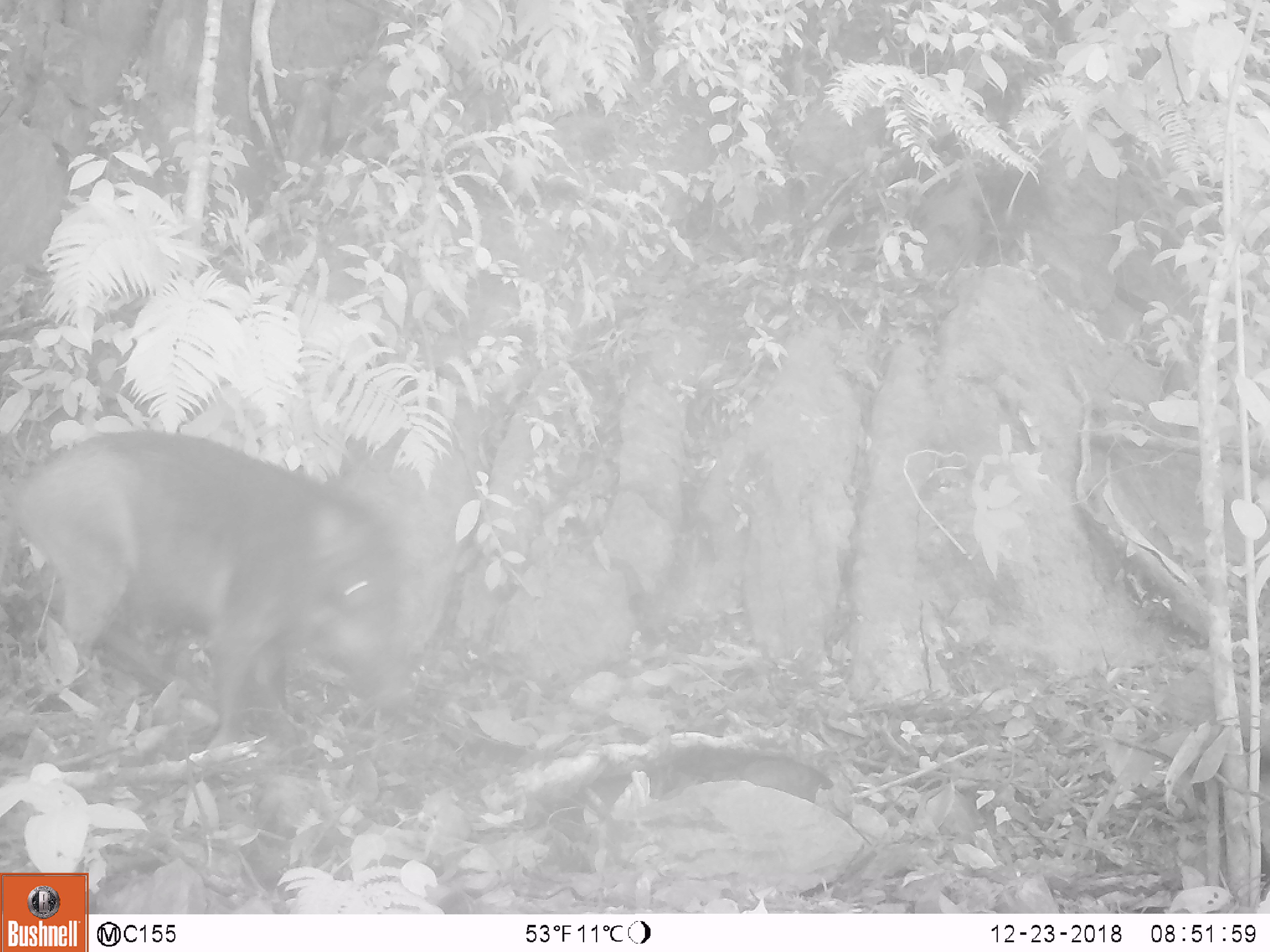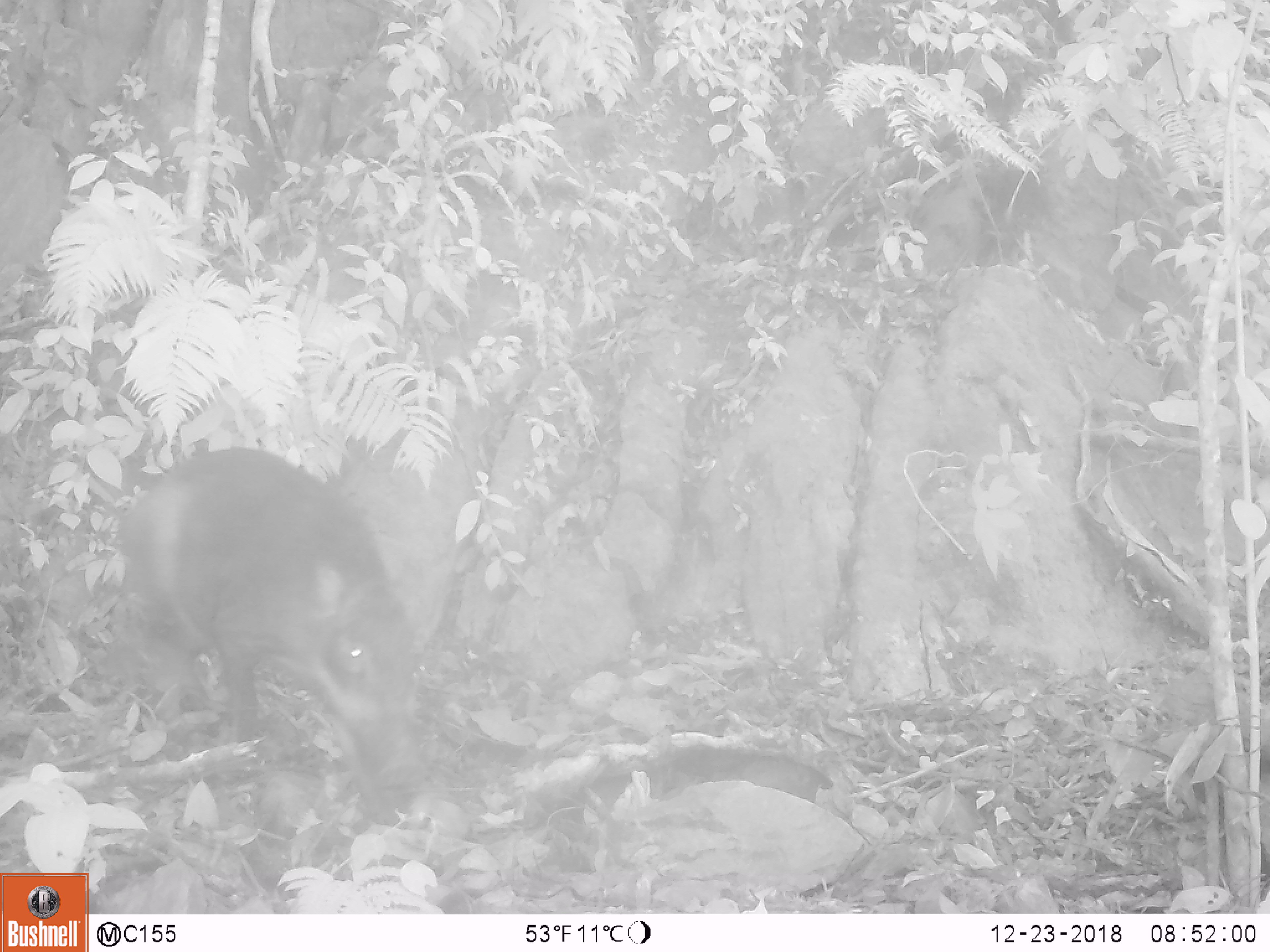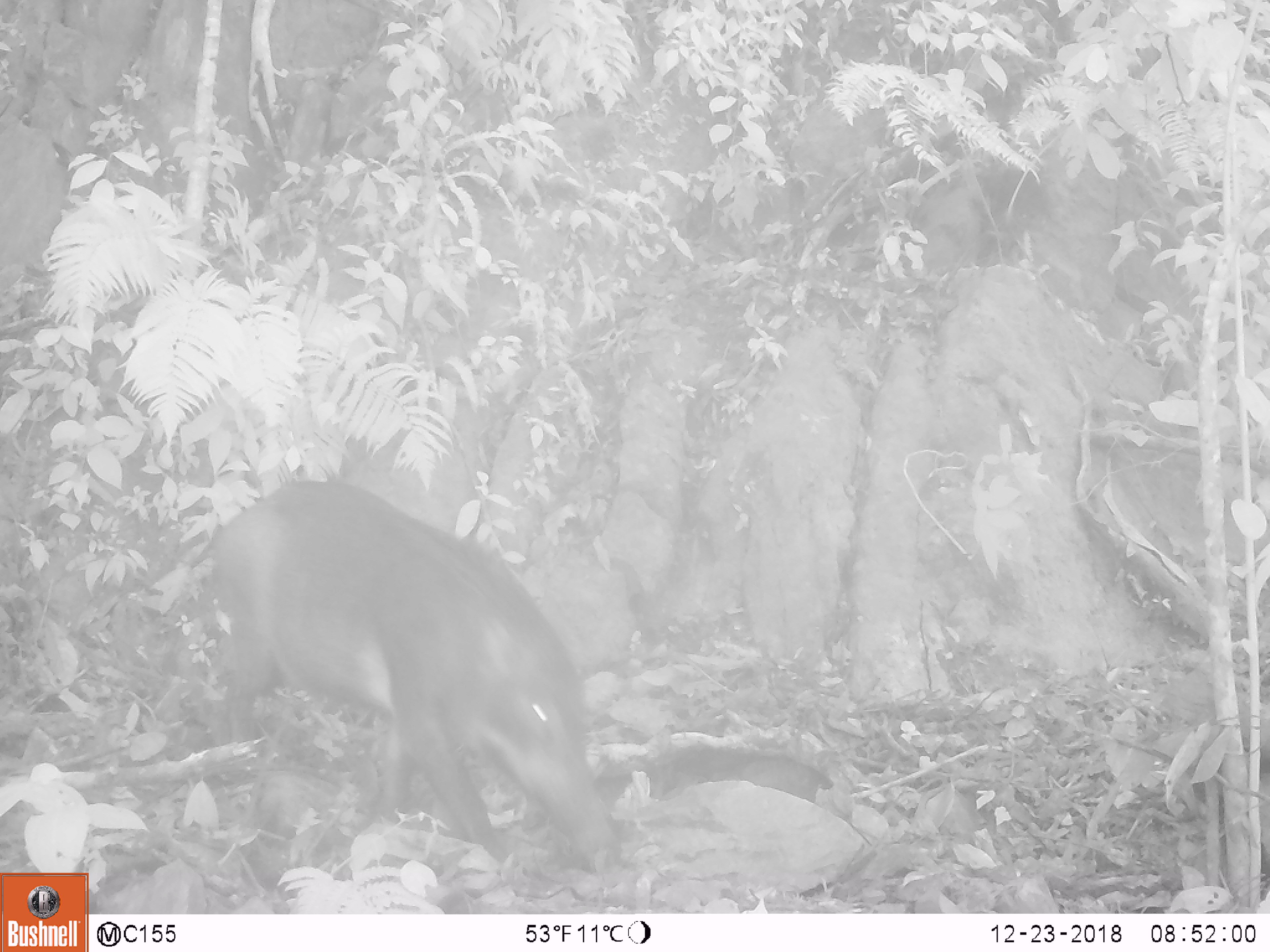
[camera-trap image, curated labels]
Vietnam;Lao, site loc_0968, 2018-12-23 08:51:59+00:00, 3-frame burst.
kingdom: Animalia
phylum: Chordata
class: Mammalia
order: Artiodactyla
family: Suidae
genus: Sus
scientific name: Sus scrofa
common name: eurasian wild pig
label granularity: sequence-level